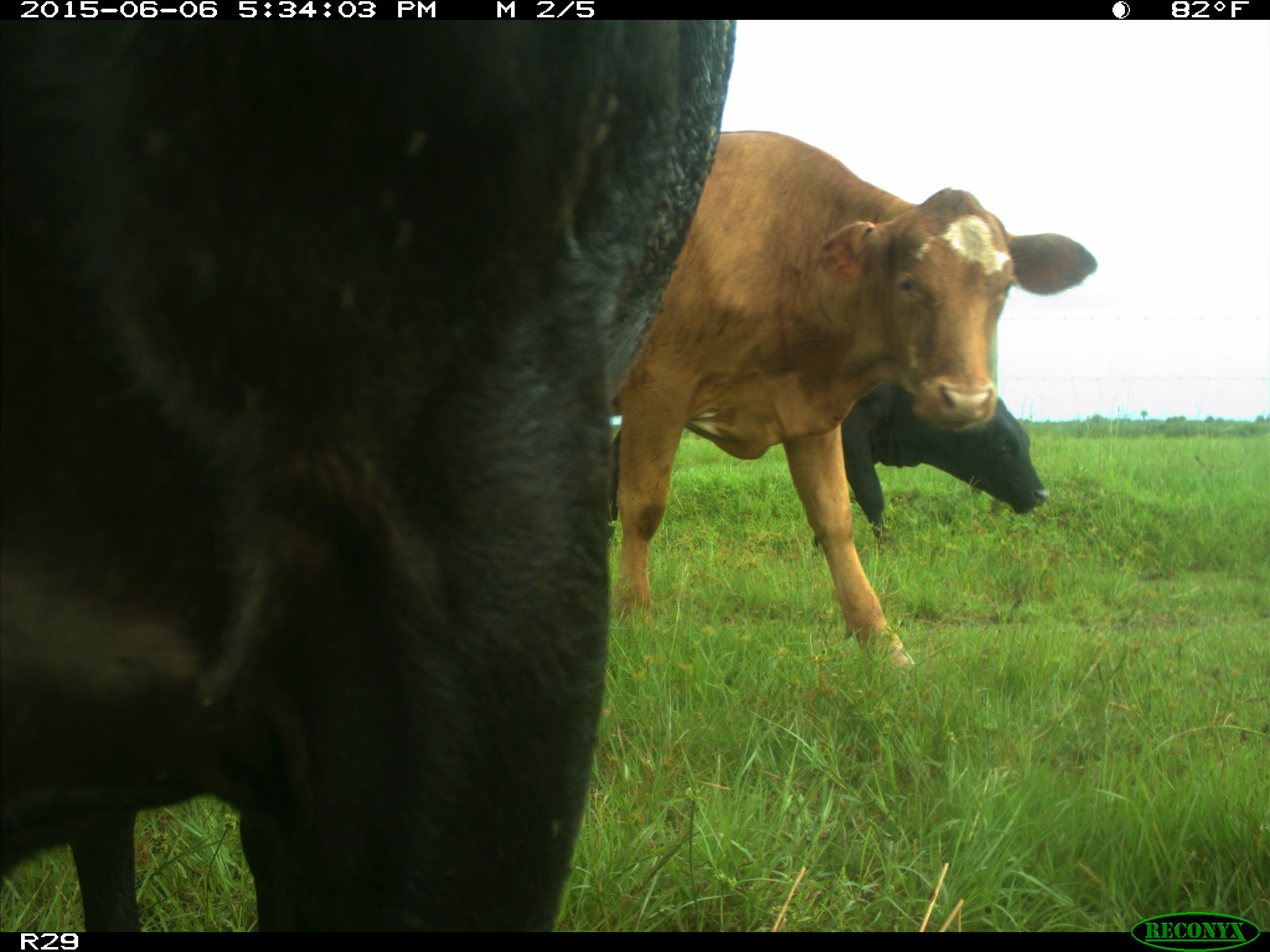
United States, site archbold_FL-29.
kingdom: Animalia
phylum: Chordata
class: Mammalia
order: Artiodactyla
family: Bovidae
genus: Bos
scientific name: Bos taurus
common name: domestic cow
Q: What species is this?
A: Bos taurus (domestic cow).